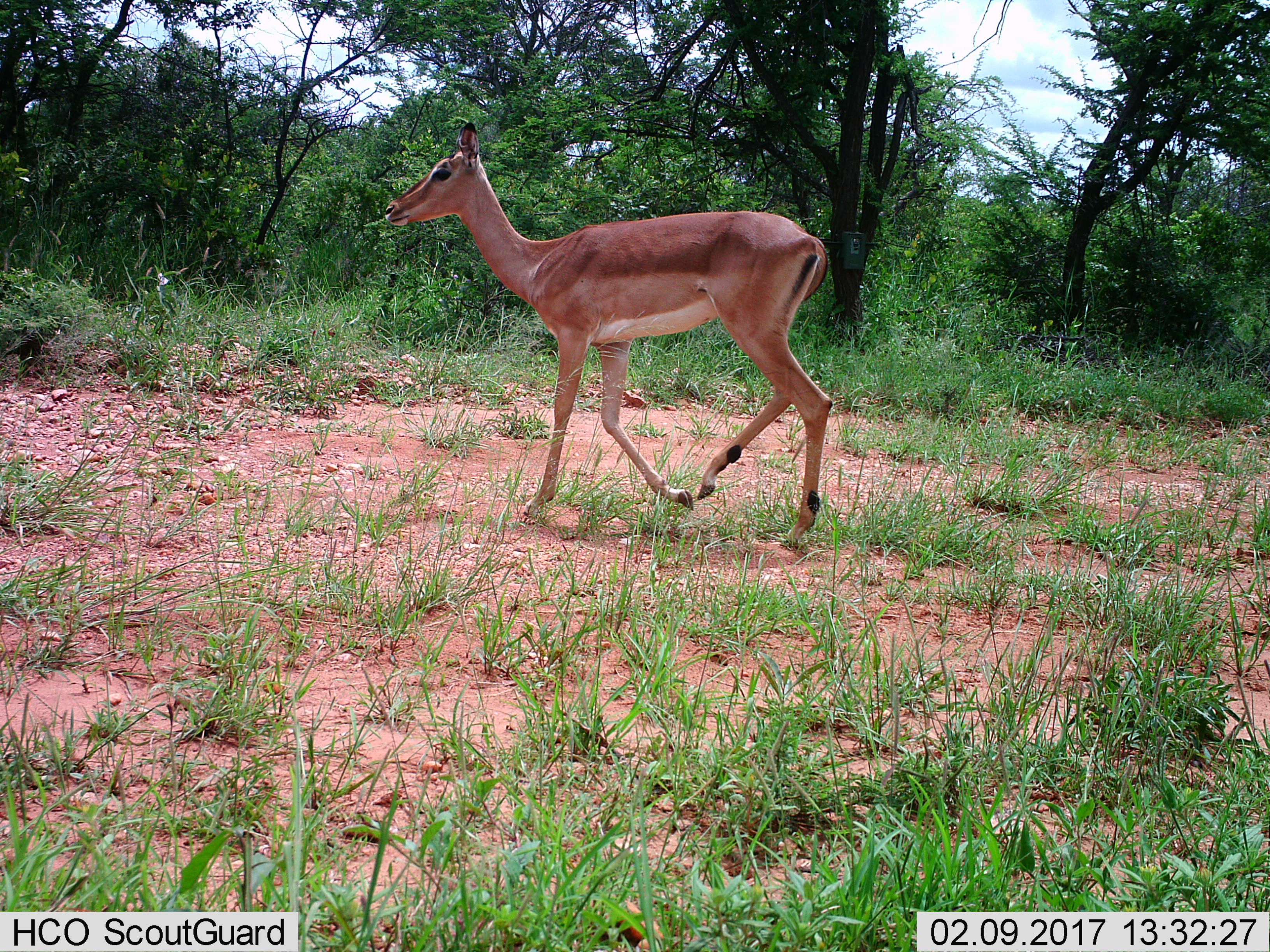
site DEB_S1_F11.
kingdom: Animalia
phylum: Chordata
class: Mammalia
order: Artiodactyla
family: Bovidae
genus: Aepyceros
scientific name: Aepyceros melampus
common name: impala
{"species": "impala (Aepyceros melampus)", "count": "1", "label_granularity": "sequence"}